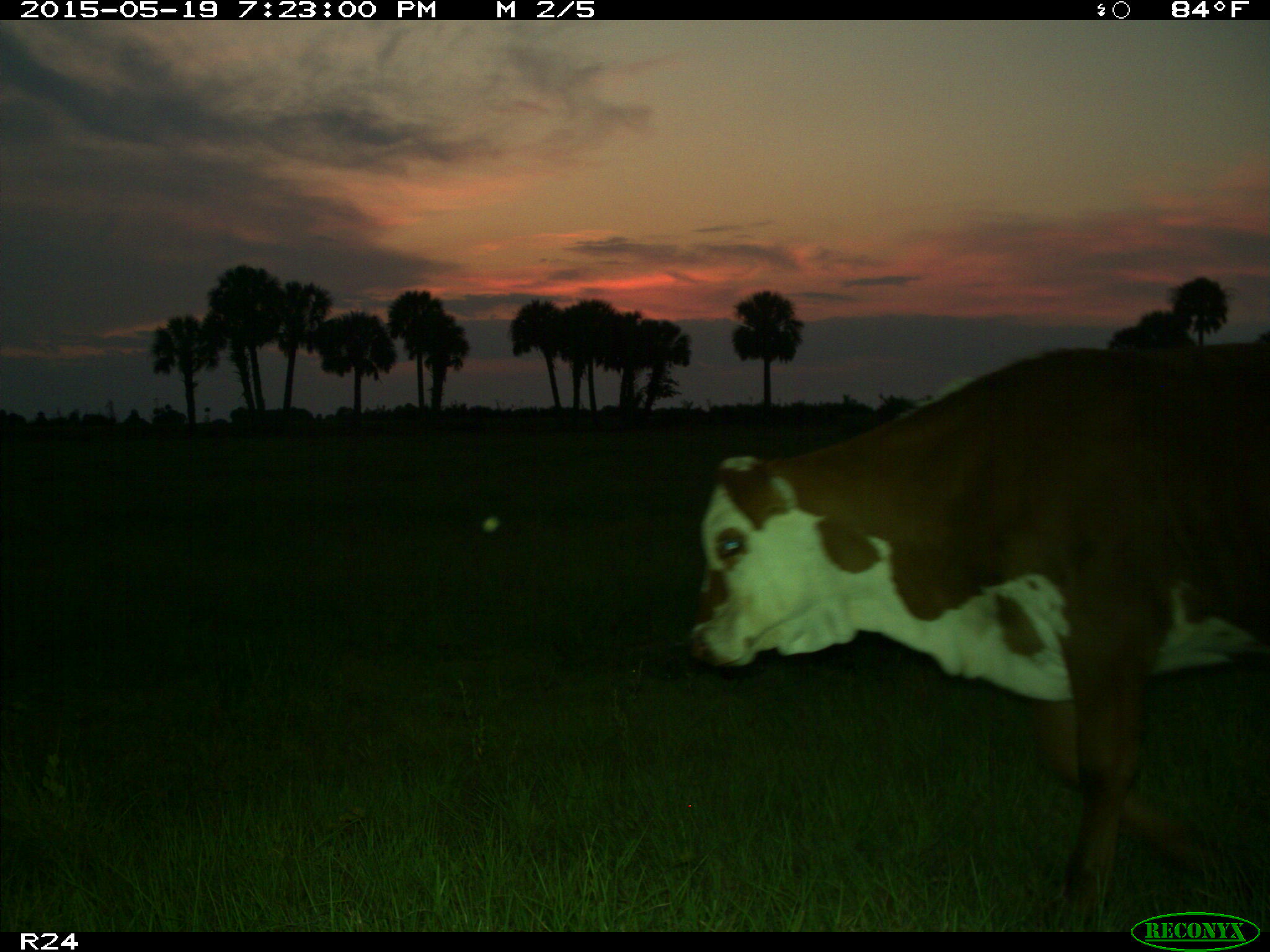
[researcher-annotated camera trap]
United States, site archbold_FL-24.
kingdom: Animalia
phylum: Chordata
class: Mammalia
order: Artiodactyla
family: Bovidae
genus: Bos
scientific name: Bos taurus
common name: domestic cow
Bos taurus (domestic cow).